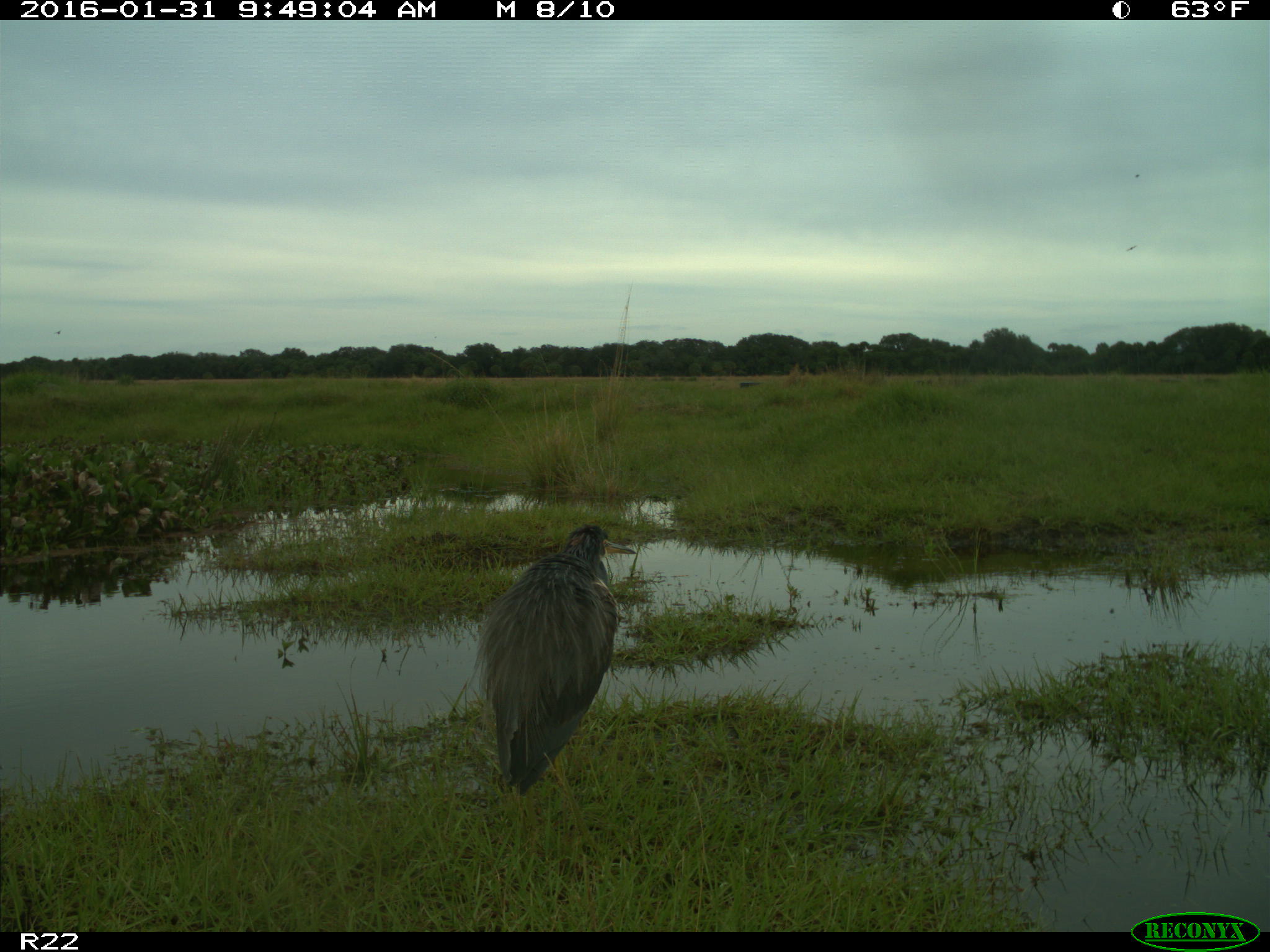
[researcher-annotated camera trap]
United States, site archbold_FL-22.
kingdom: Animalia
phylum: Chordata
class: Aves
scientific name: Aves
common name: birds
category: unidentified bird